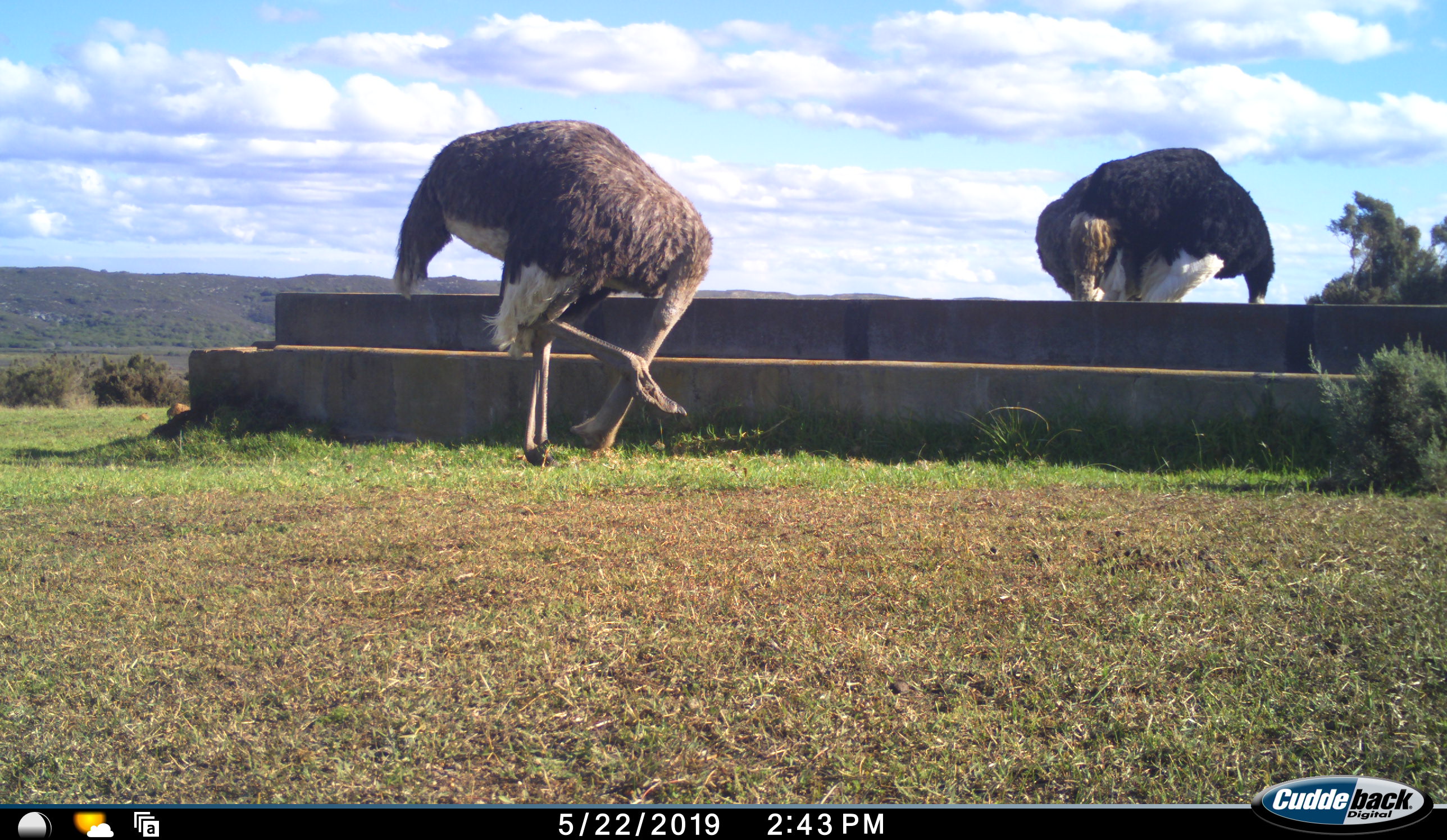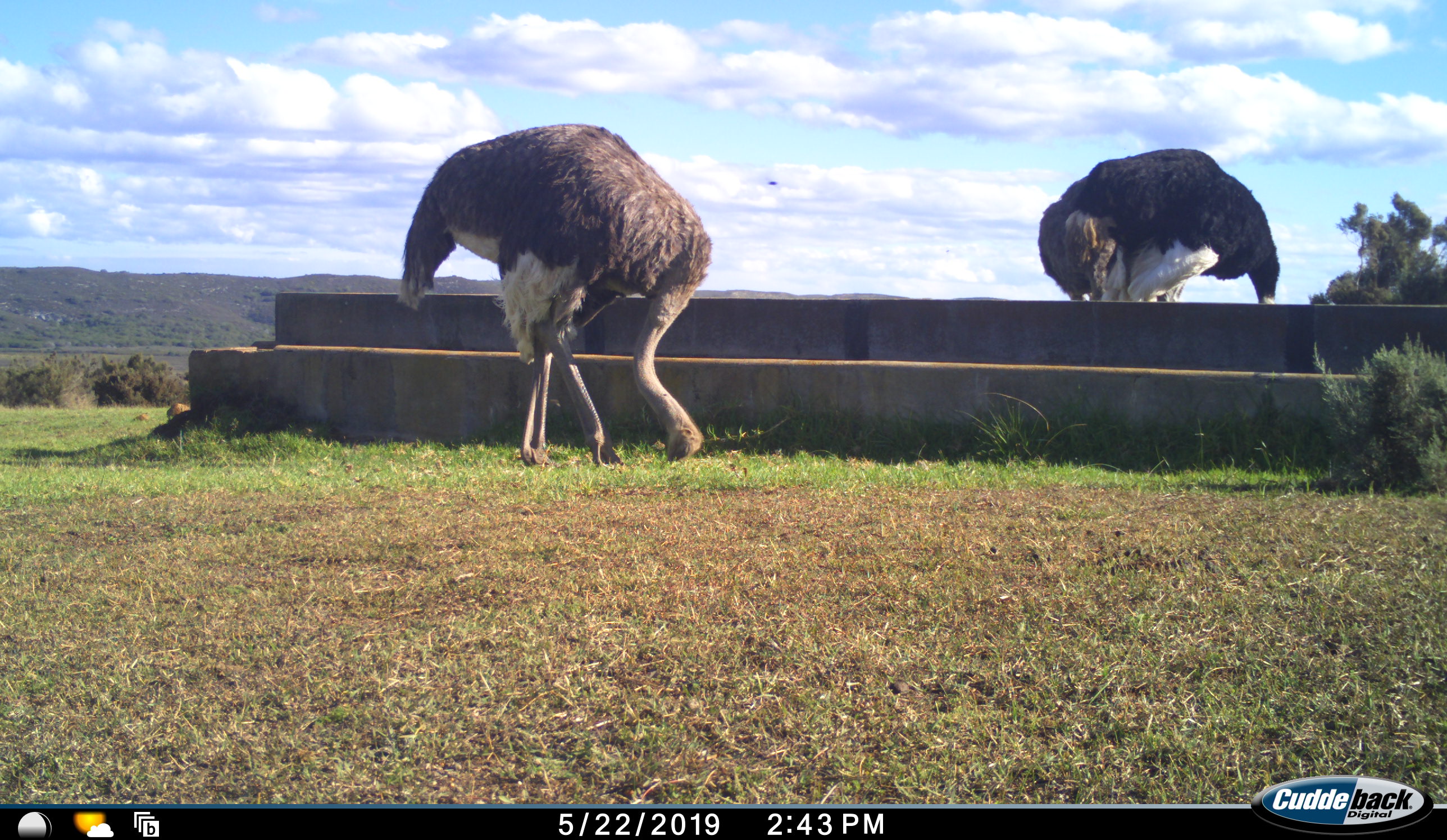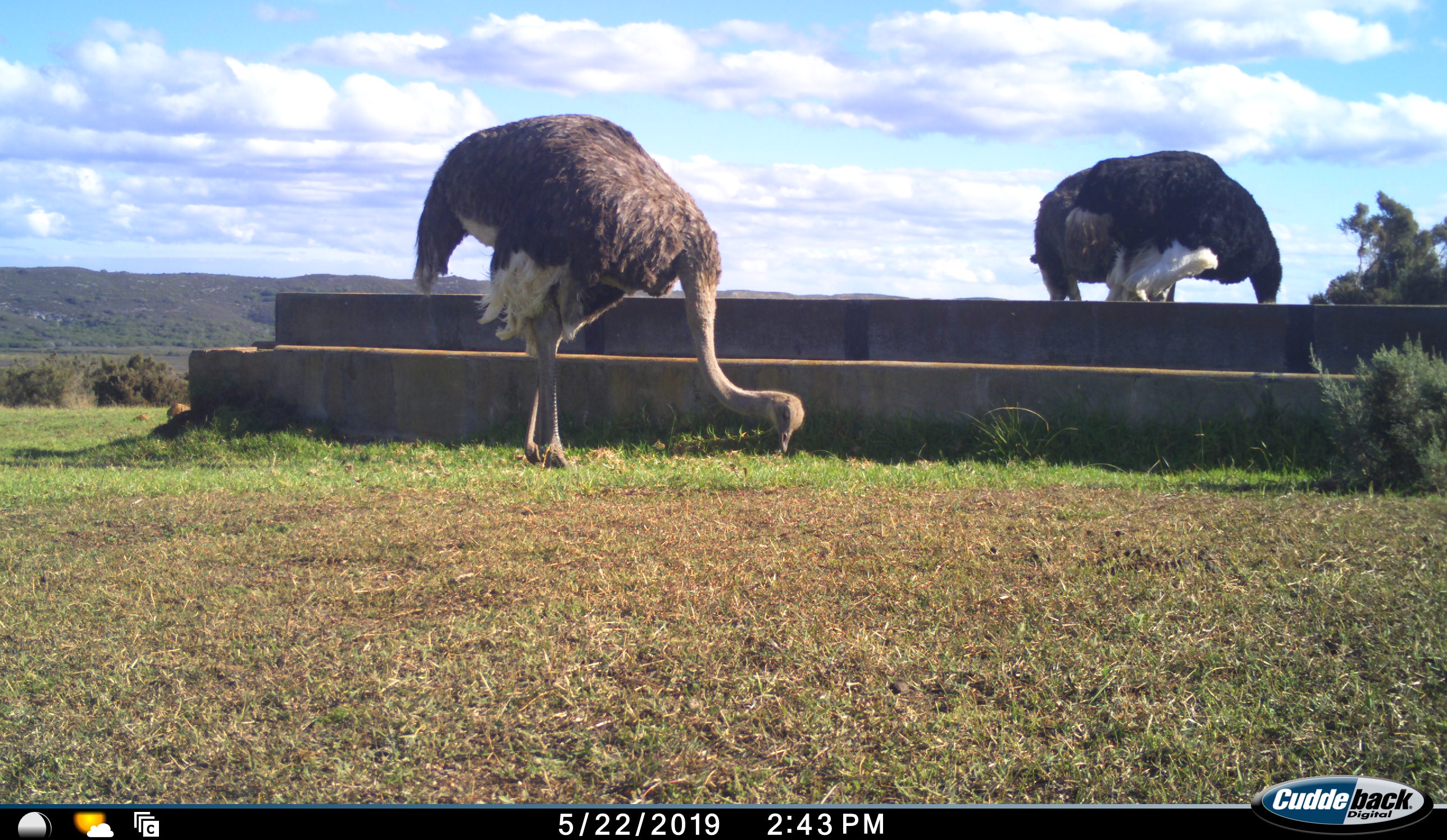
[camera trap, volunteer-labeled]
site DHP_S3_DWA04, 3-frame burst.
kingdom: Animalia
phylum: Chordata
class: Aves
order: Struthioniformes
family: Struthionidae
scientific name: Struthionidae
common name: ostrich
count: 2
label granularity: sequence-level